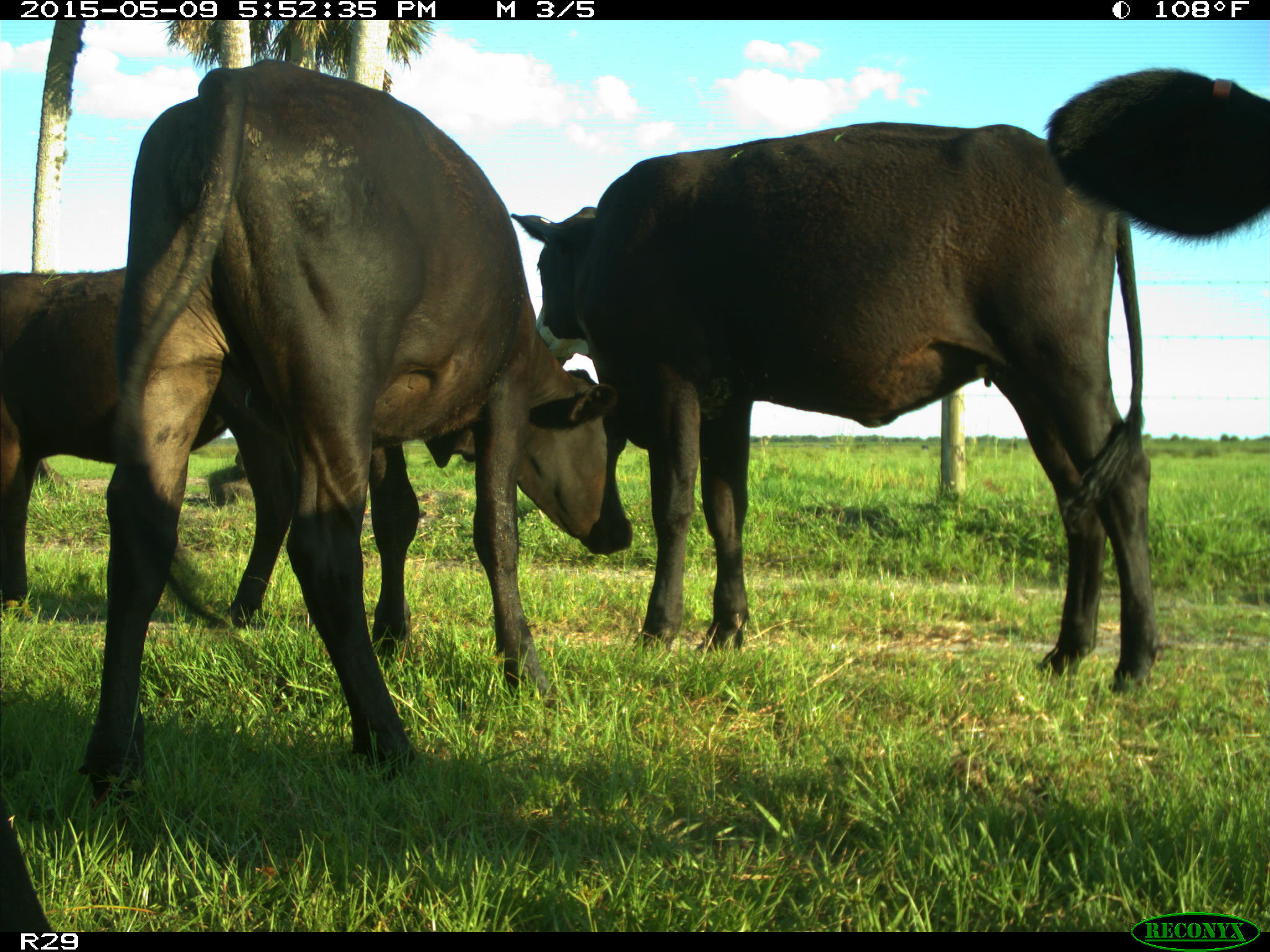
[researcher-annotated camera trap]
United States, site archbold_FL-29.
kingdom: Animalia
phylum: Chordata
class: Mammalia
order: Artiodactyla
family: Bovidae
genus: Bos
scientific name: Bos taurus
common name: domestic cow